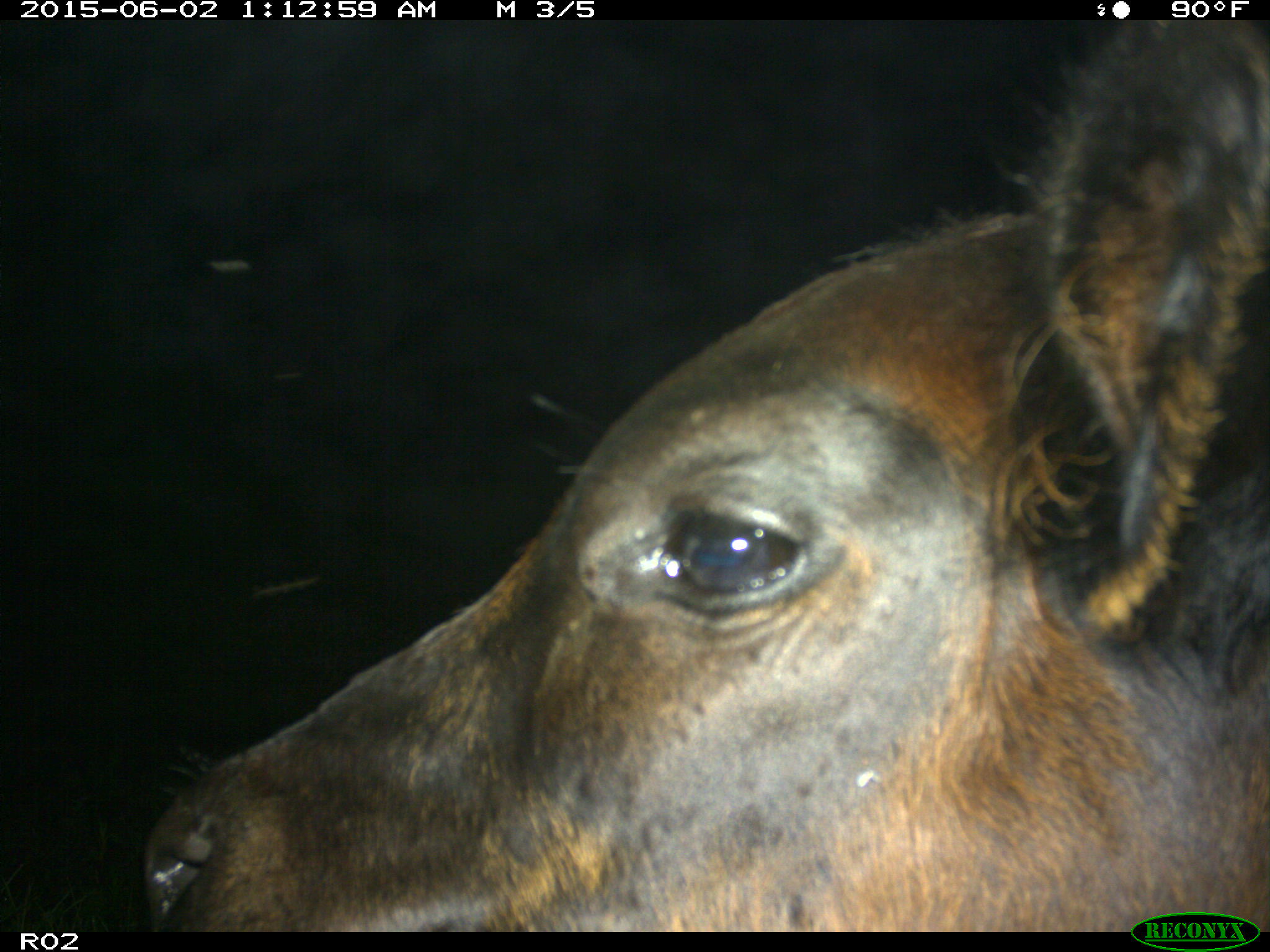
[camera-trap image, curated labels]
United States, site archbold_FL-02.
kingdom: Animalia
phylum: Chordata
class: Mammalia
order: Artiodactyla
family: Bovidae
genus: Bos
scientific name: Bos taurus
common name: domestic cow